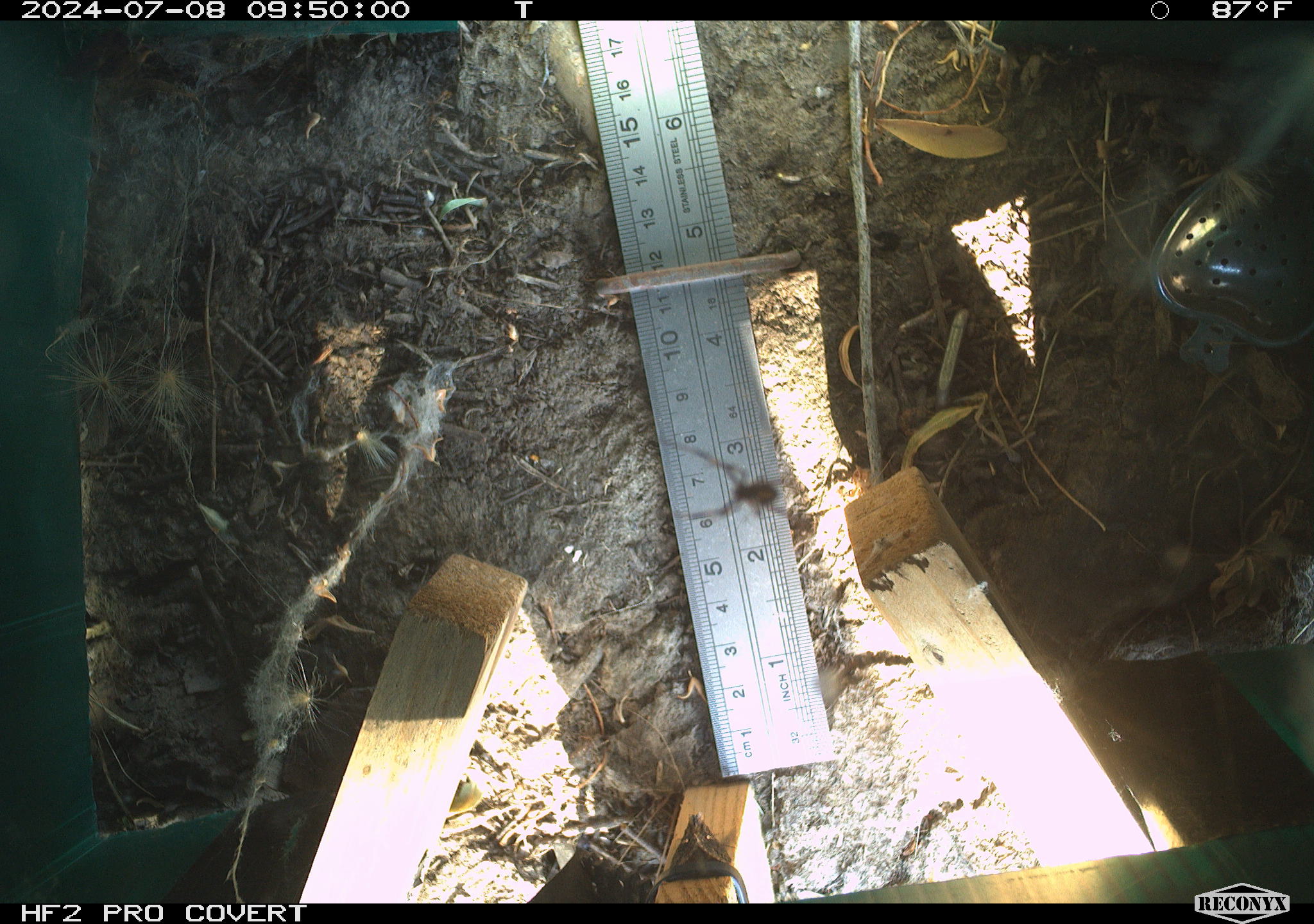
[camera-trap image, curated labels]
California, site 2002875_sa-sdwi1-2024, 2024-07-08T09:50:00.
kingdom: Animalia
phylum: Arthropoda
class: Arachnida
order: Araneae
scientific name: Araneae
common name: spider